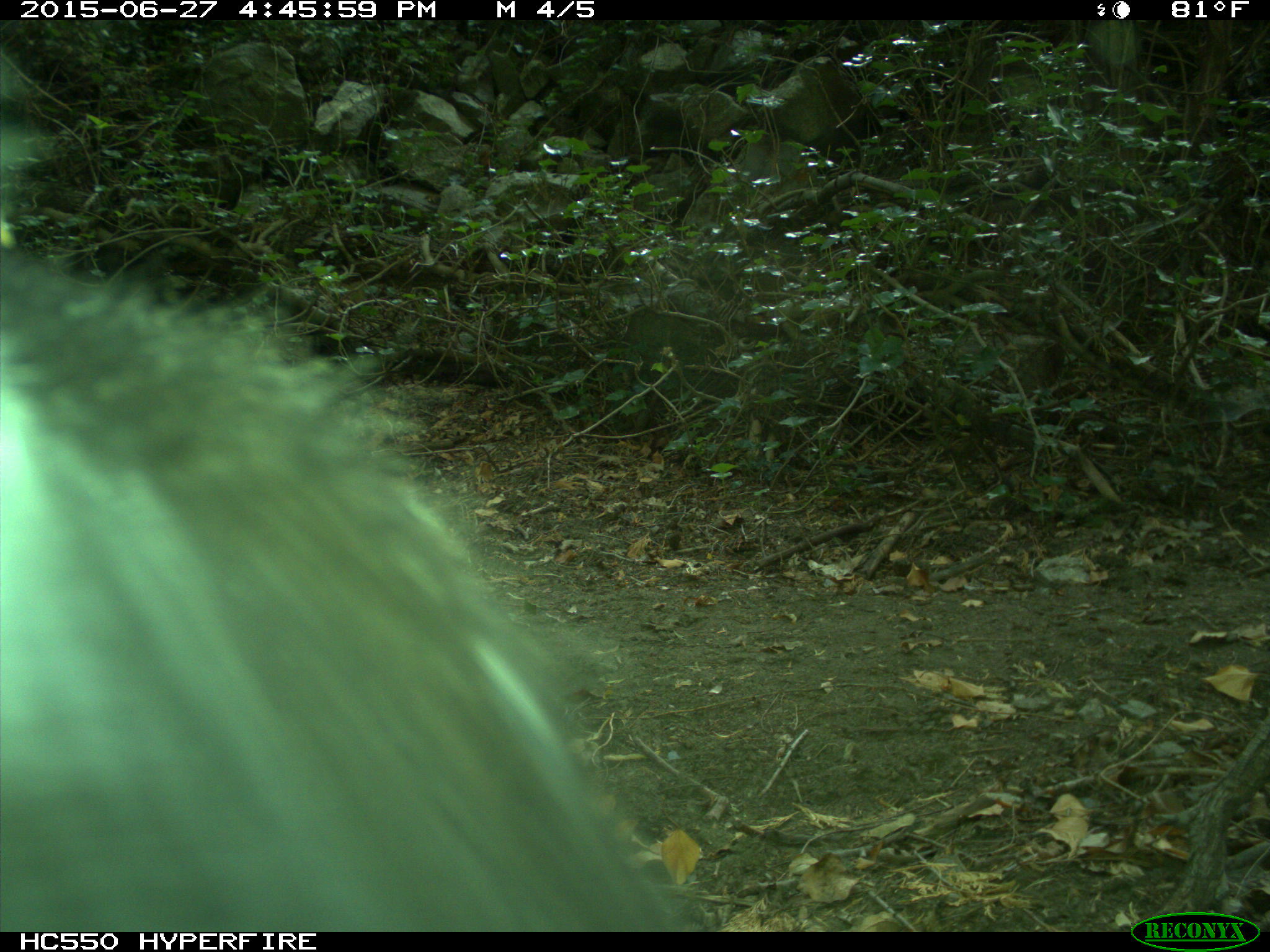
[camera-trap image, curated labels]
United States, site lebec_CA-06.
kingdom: Animalia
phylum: Chordata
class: Mammalia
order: Carnivora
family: Ursidae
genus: Ursus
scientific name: Ursus americanus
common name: american black bear